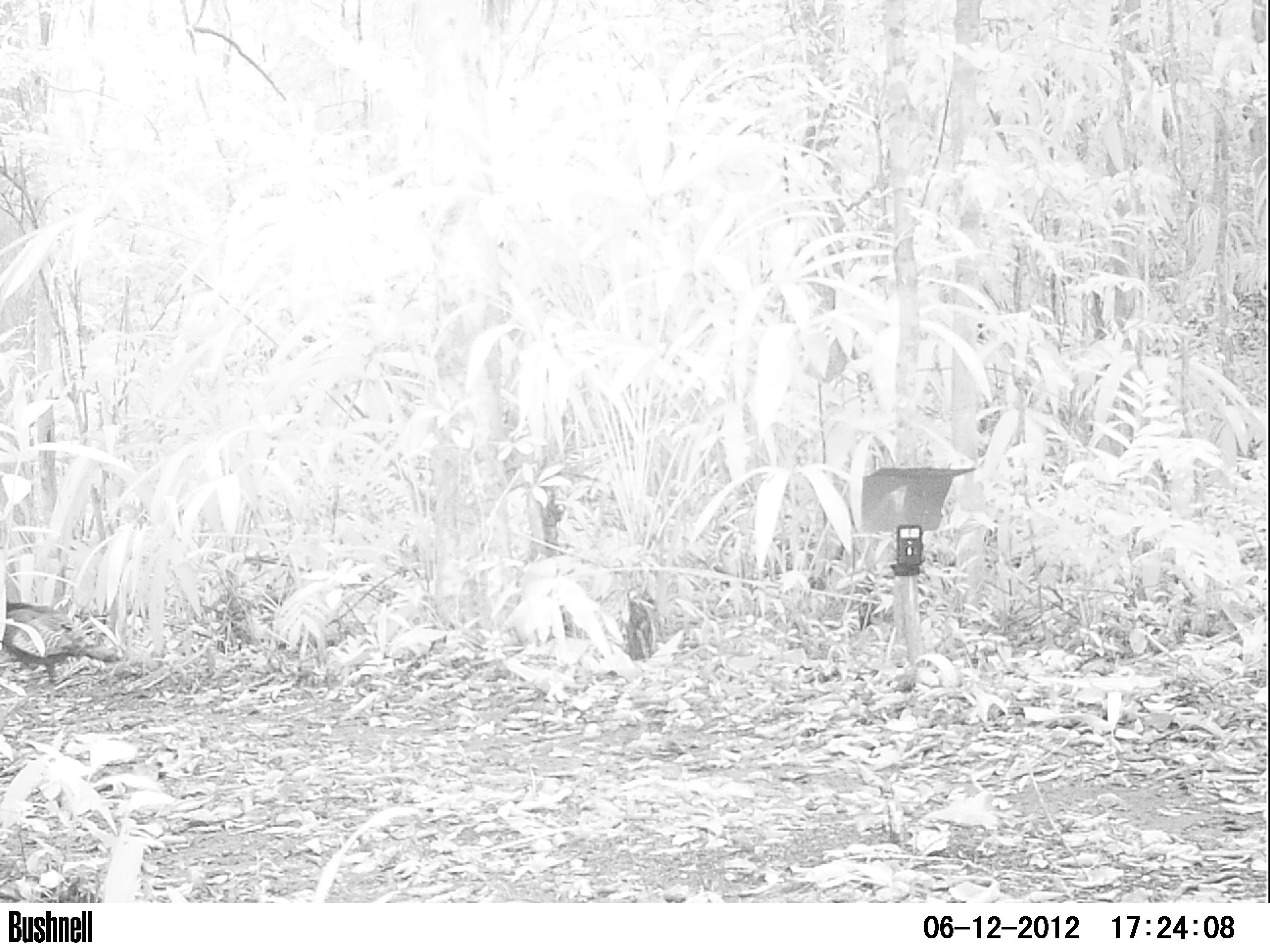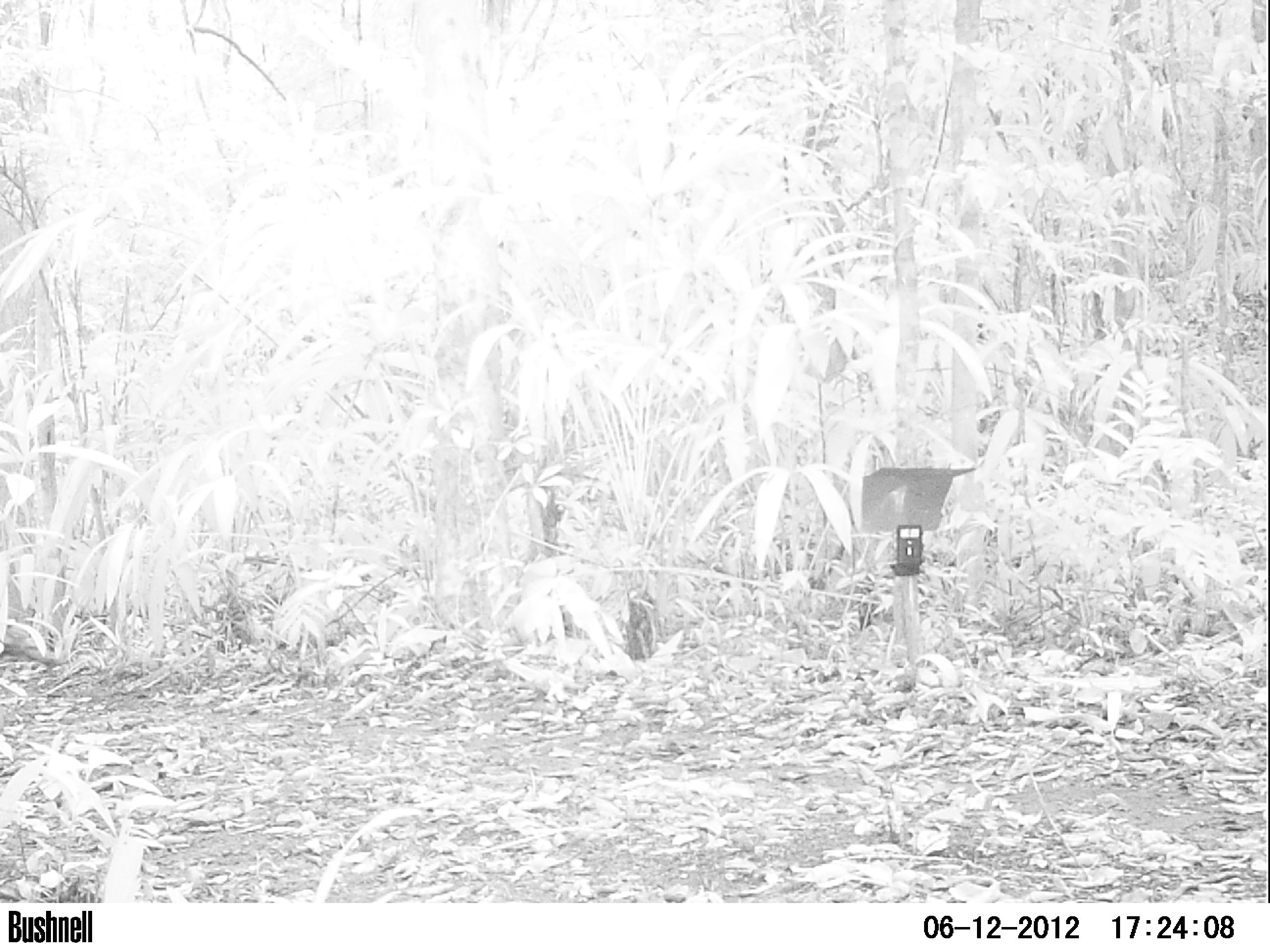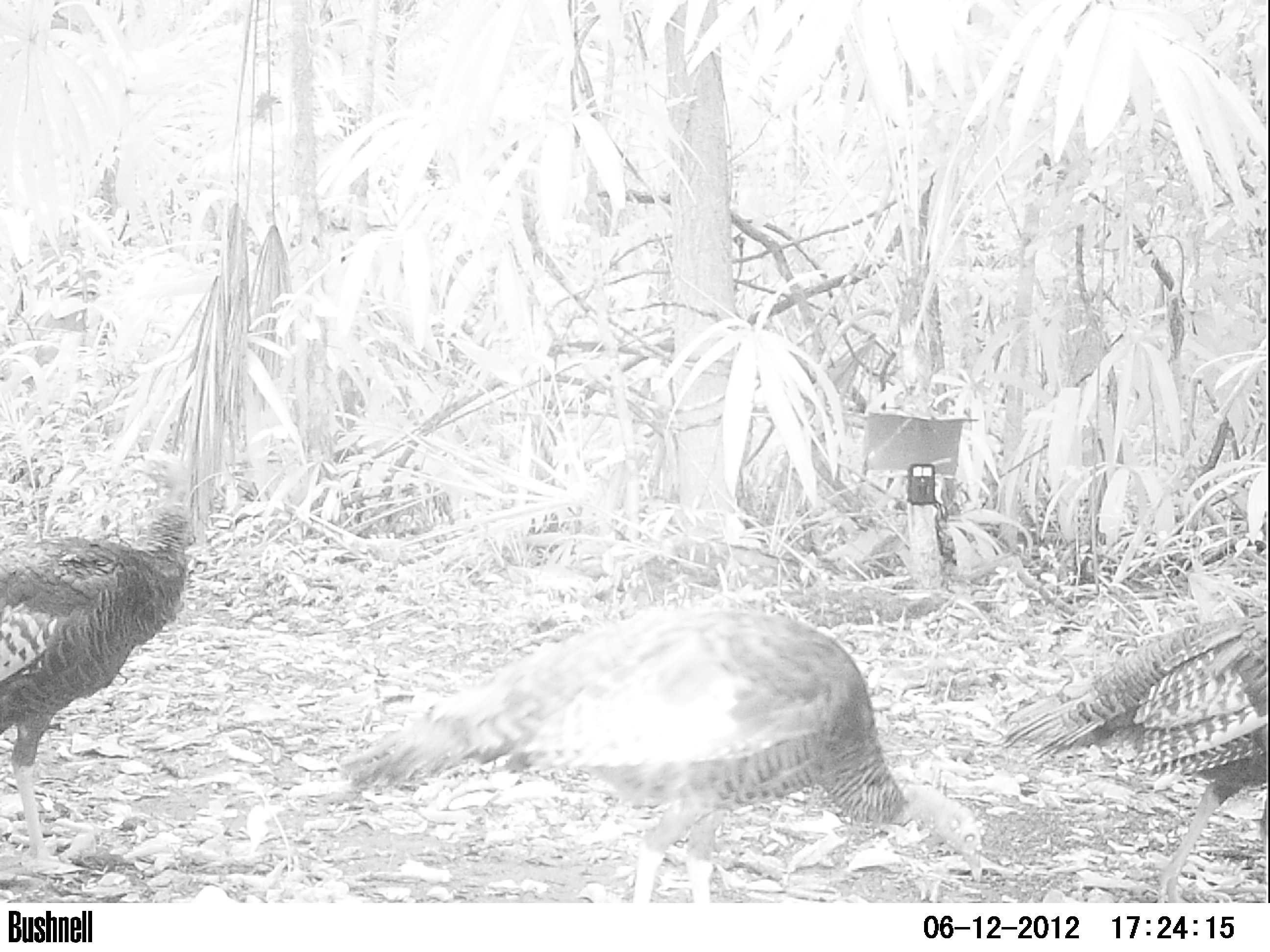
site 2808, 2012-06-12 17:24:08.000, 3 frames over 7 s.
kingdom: Animalia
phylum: Chordata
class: Aves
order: Galliformes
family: Phasianidae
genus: Meleagris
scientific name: Meleagris ocellata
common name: ocellated turkey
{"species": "Meleagris ocellata (ocellated turkey)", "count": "1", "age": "adult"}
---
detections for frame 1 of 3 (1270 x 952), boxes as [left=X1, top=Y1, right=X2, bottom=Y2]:
meleagris ocellata: [left=0, top=601, right=122, bottom=726]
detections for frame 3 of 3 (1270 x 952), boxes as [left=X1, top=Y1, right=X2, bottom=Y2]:
meleagris ocellata: [left=334, top=599, right=985, bottom=903]; [left=1001, top=610, right=1269, bottom=902]; [left=0, top=502, right=201, bottom=871]